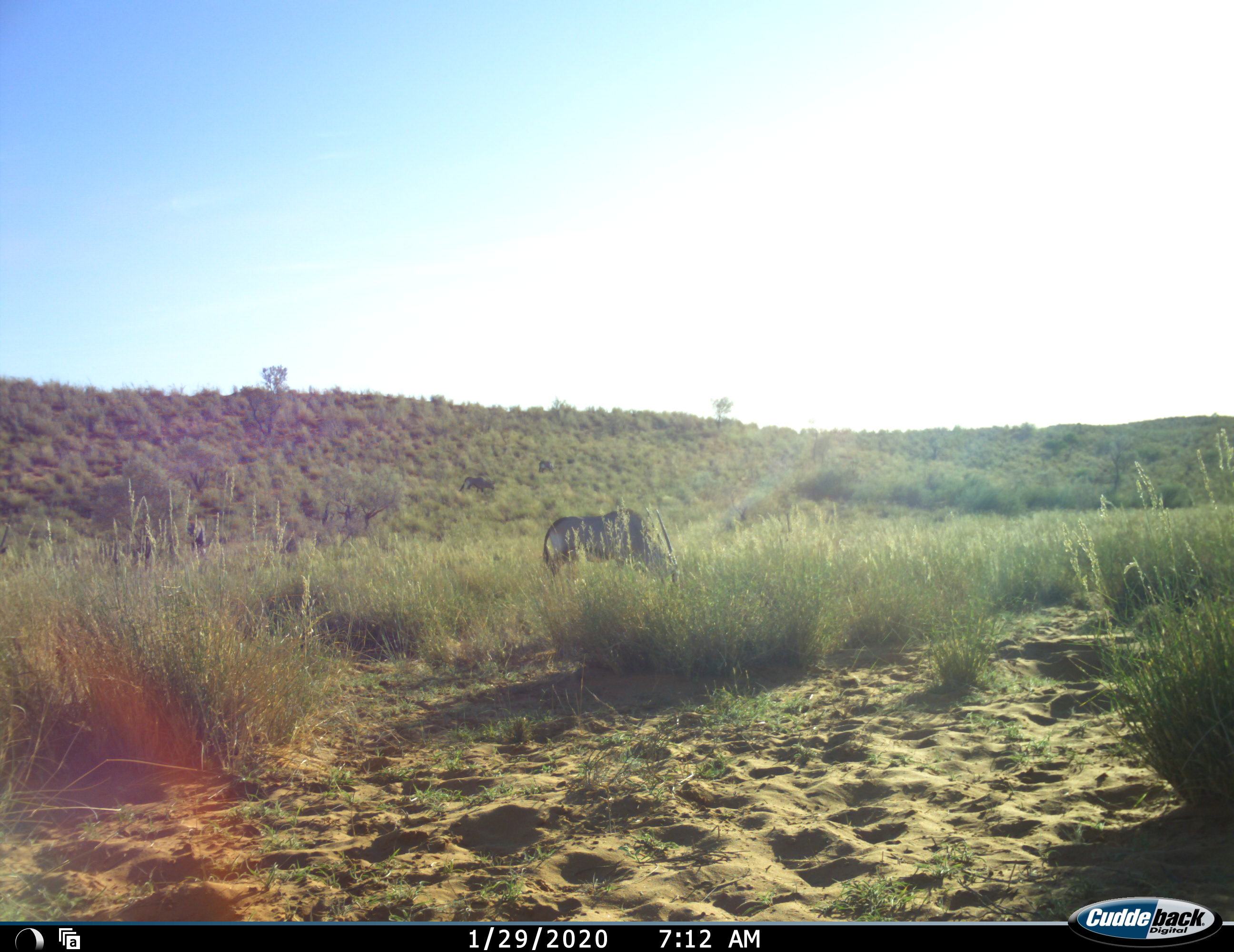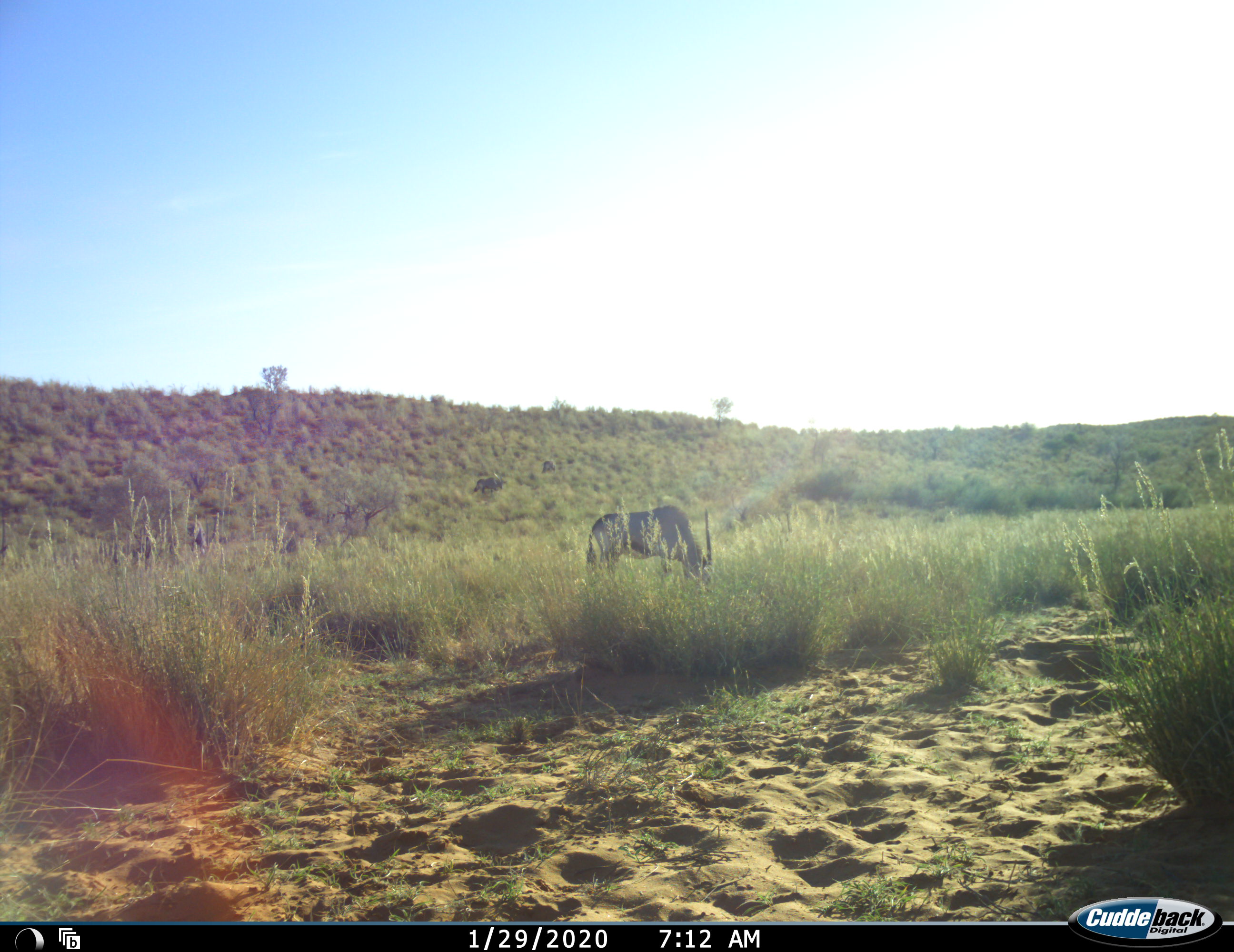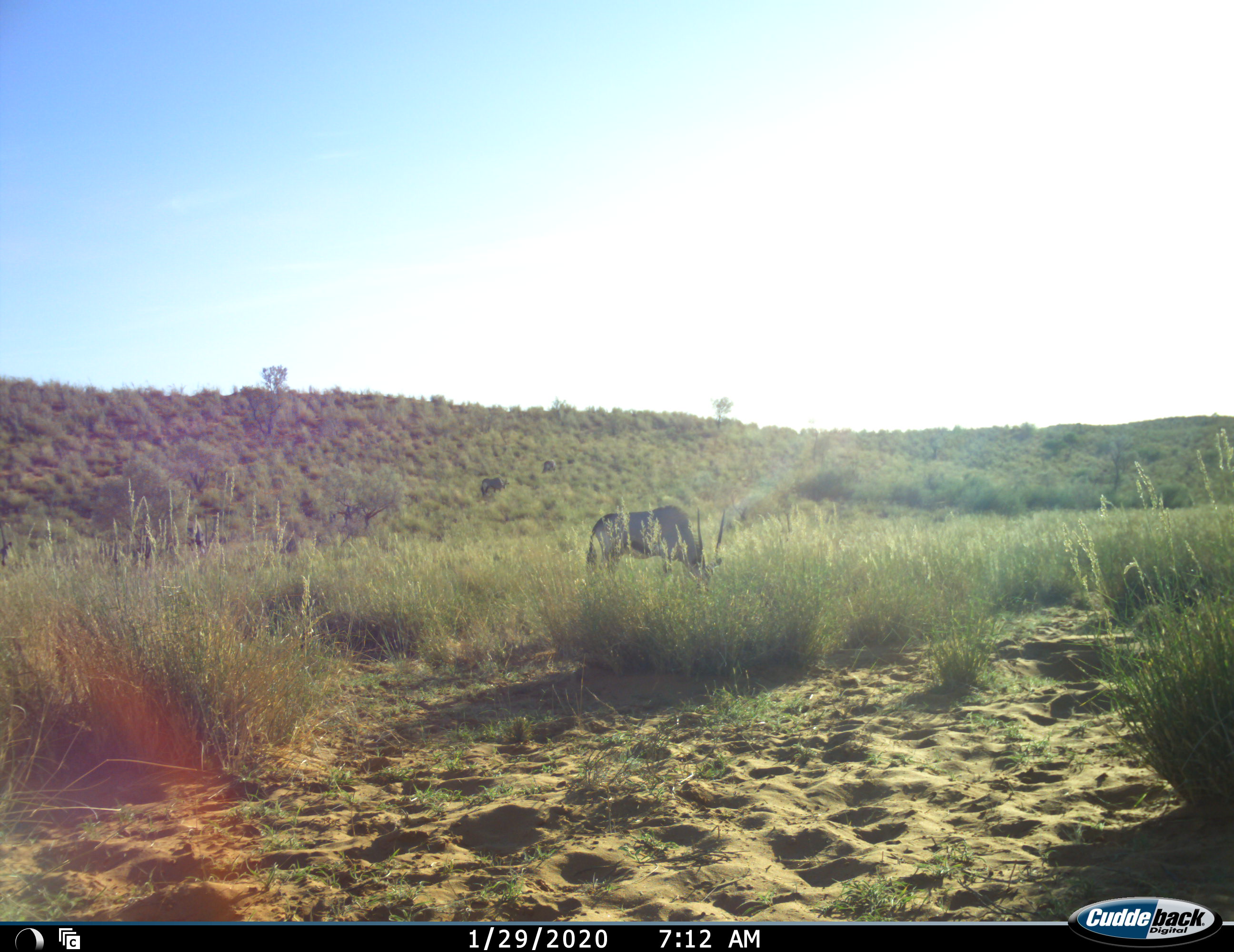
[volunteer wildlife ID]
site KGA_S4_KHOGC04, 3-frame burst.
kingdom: Animalia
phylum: Chordata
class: Mammalia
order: Artiodactyla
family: Bovidae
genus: Oryx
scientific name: Oryx gazella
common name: gemsbok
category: oryx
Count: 4.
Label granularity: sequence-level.